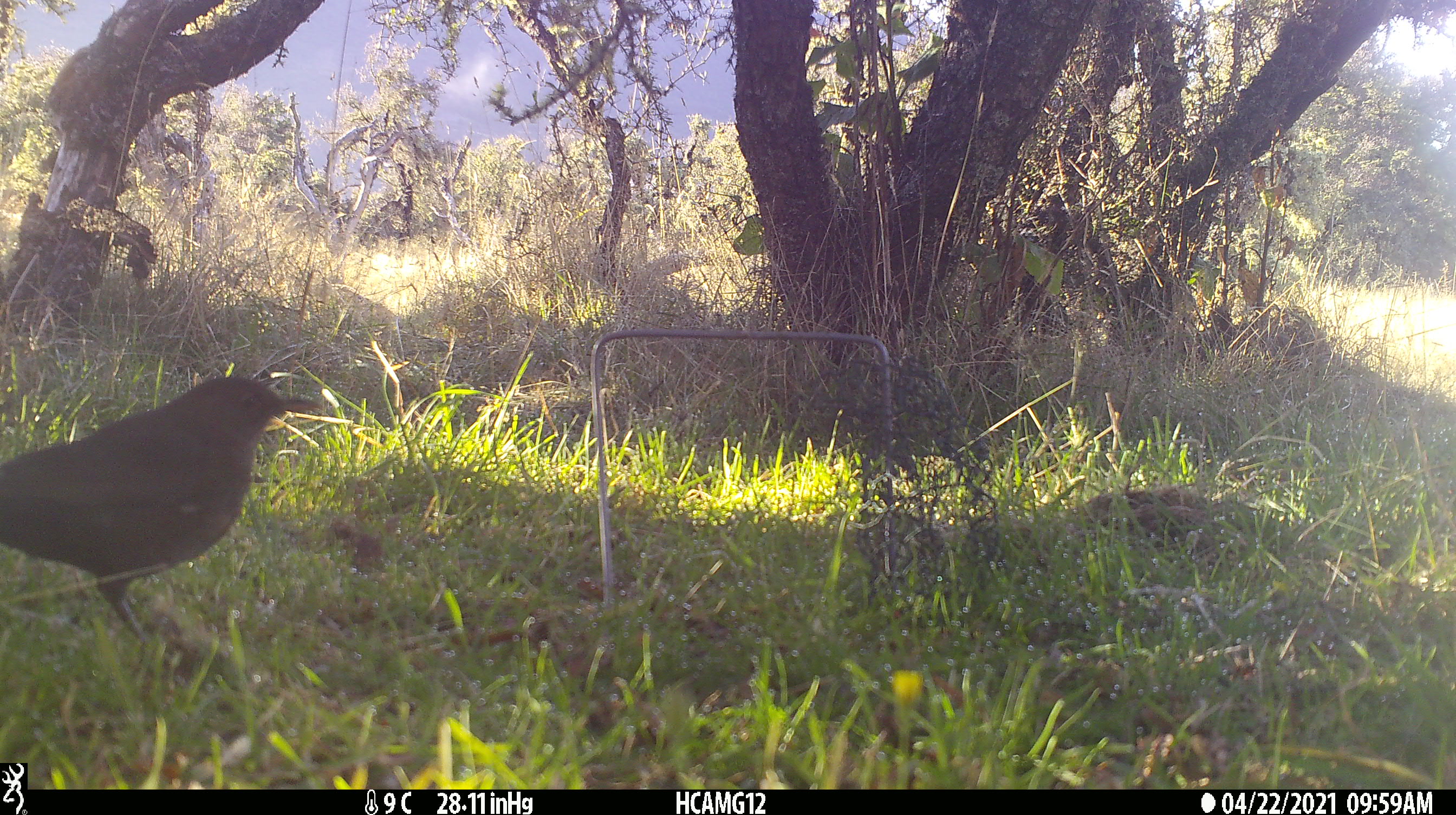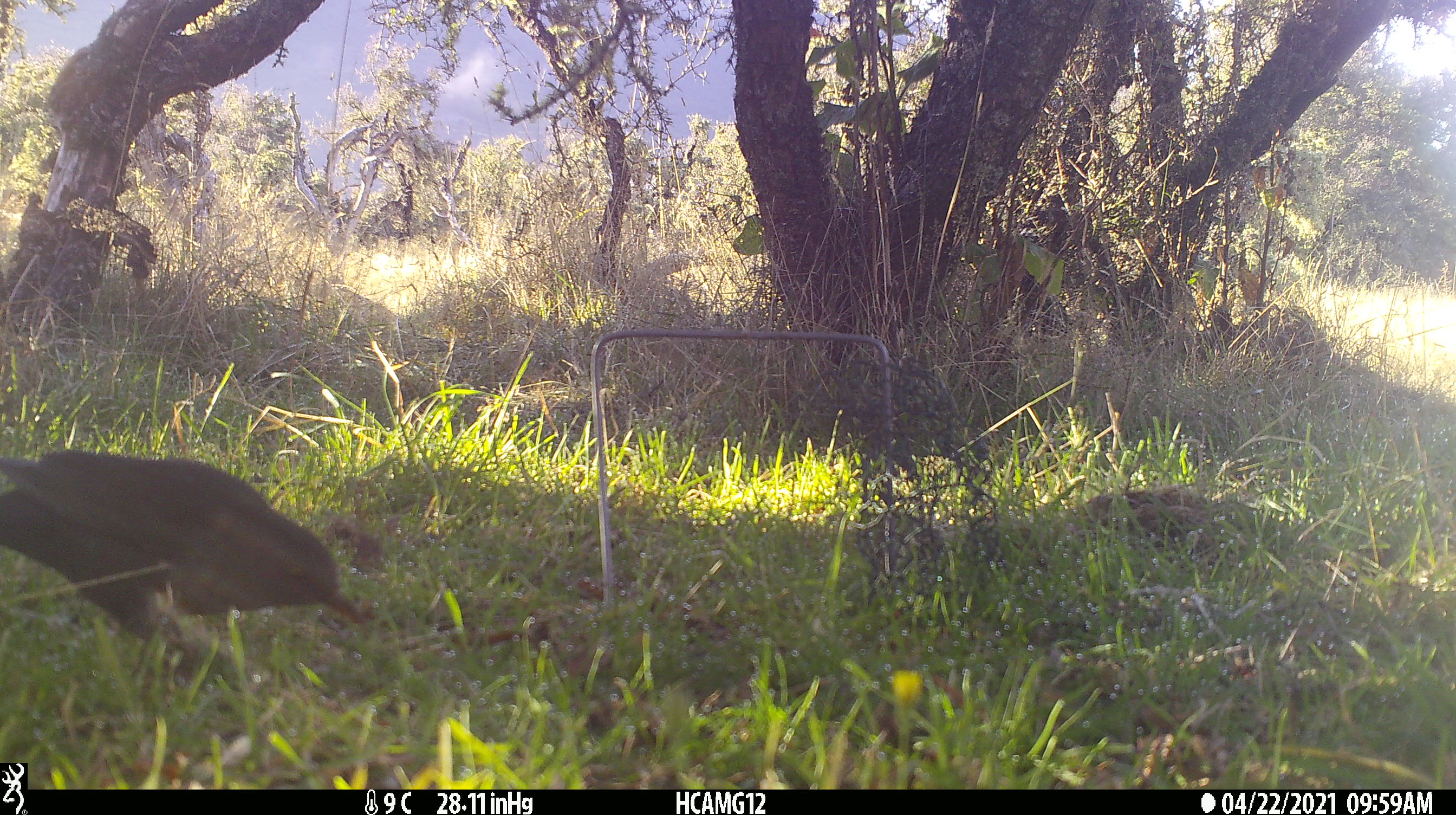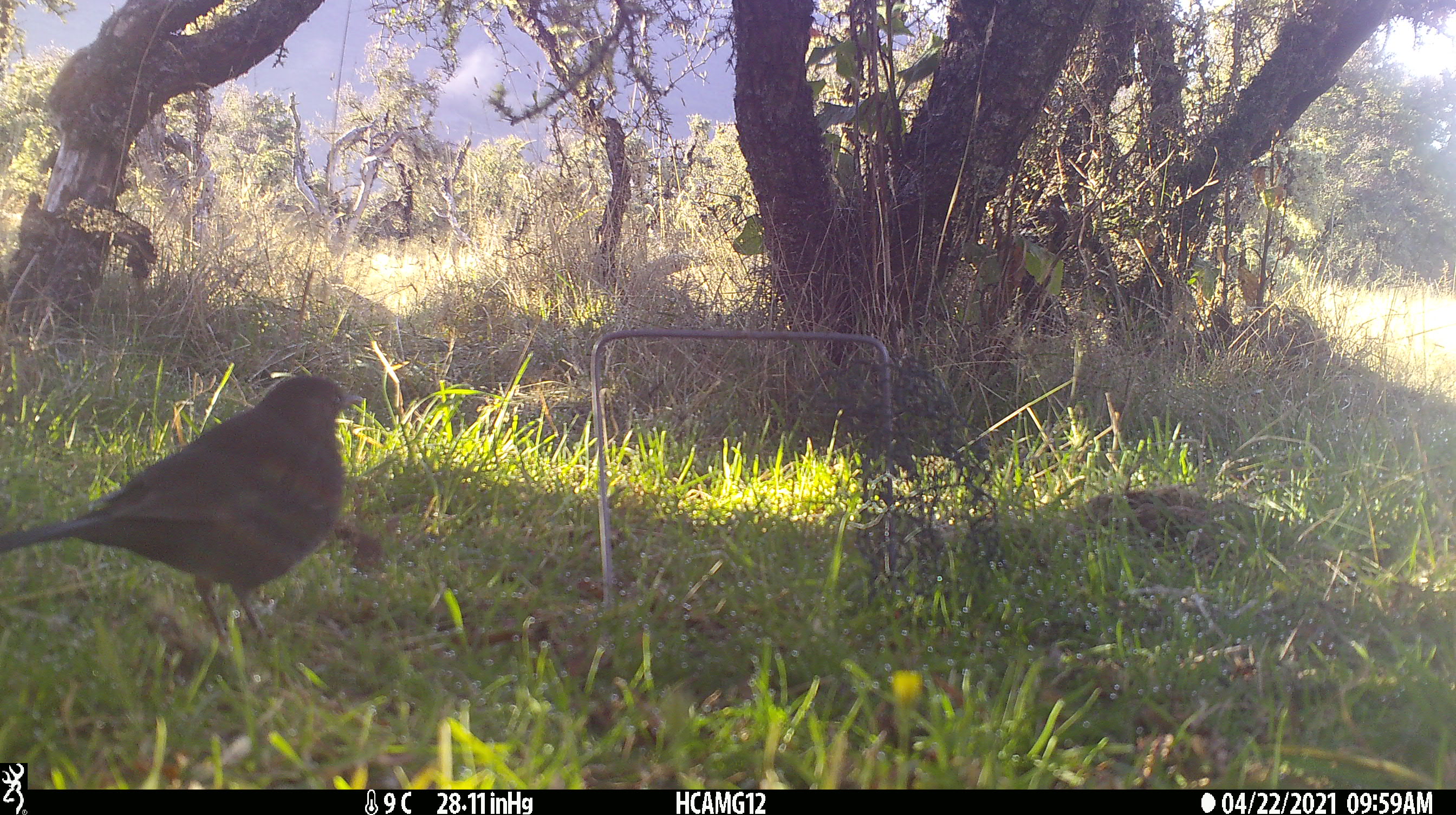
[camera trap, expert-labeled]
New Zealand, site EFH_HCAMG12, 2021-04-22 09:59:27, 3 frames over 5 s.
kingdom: Animalia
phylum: Chordata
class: Aves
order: Passeriformes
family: Turdidae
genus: Turdus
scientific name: Turdus merula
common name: eurasian blackbird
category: blackbird